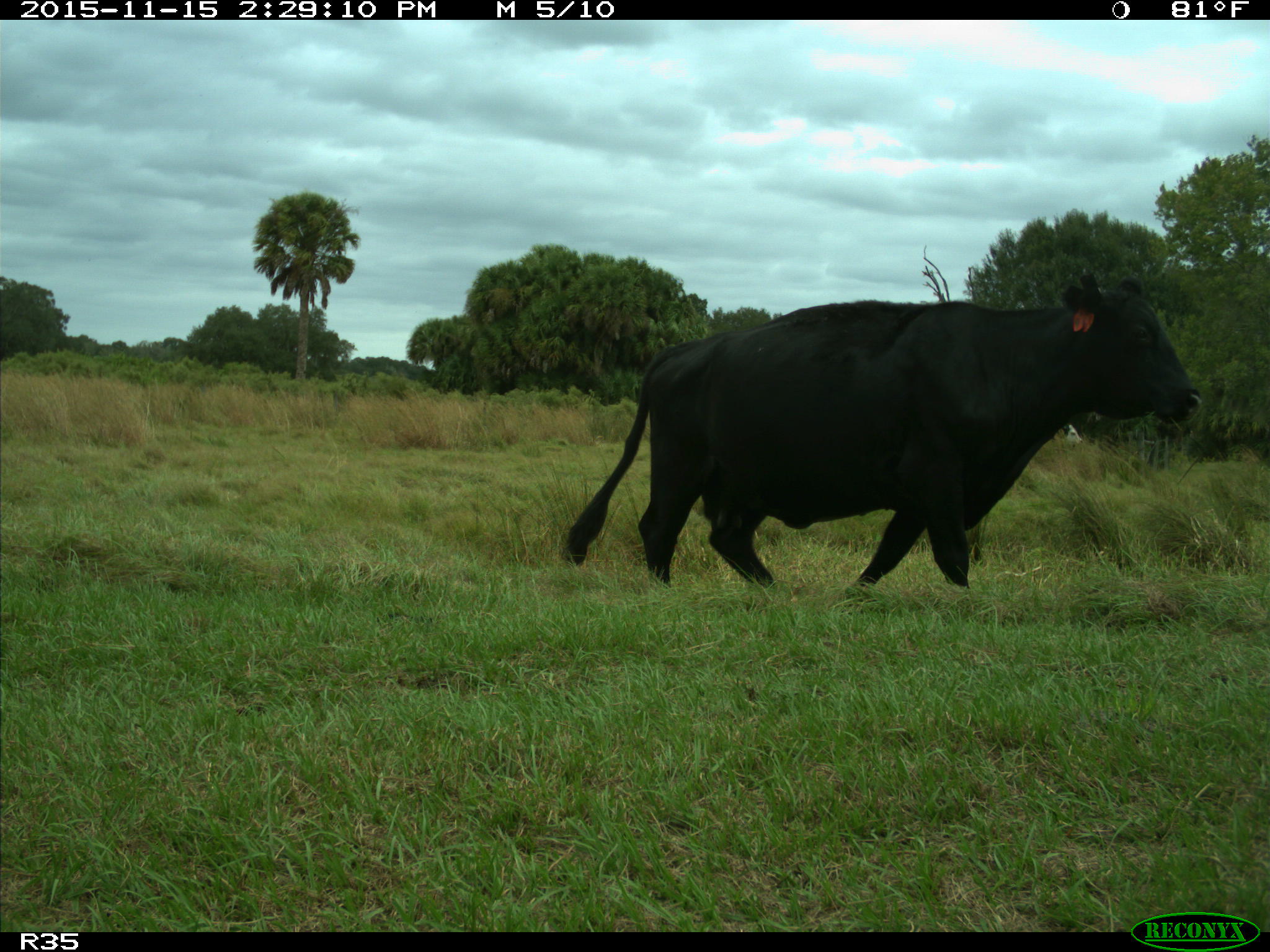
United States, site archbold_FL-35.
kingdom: Animalia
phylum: Chordata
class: Mammalia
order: Artiodactyla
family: Bovidae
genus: Bos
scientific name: Bos taurus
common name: domestic cow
Bos taurus (domestic cow).